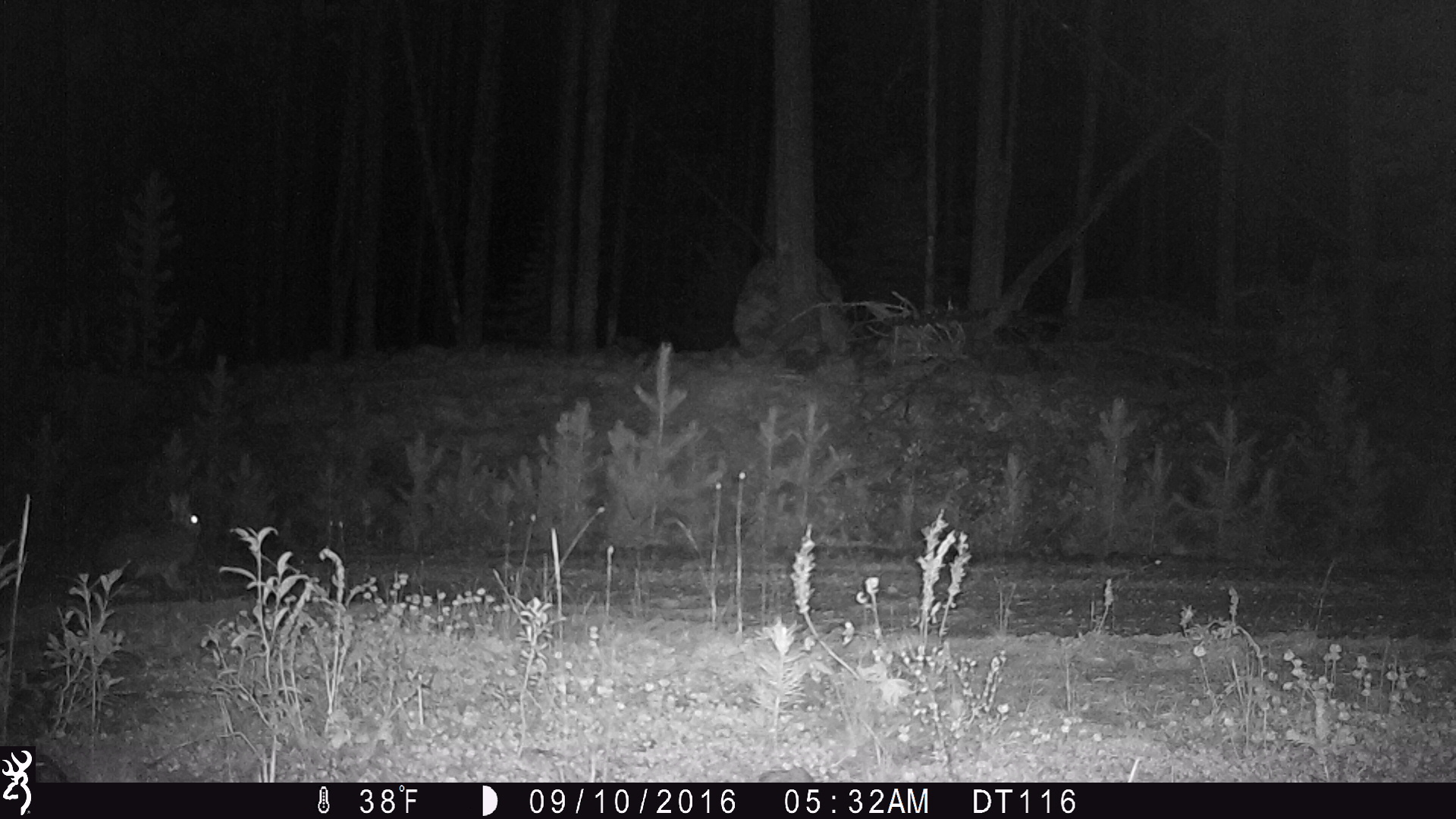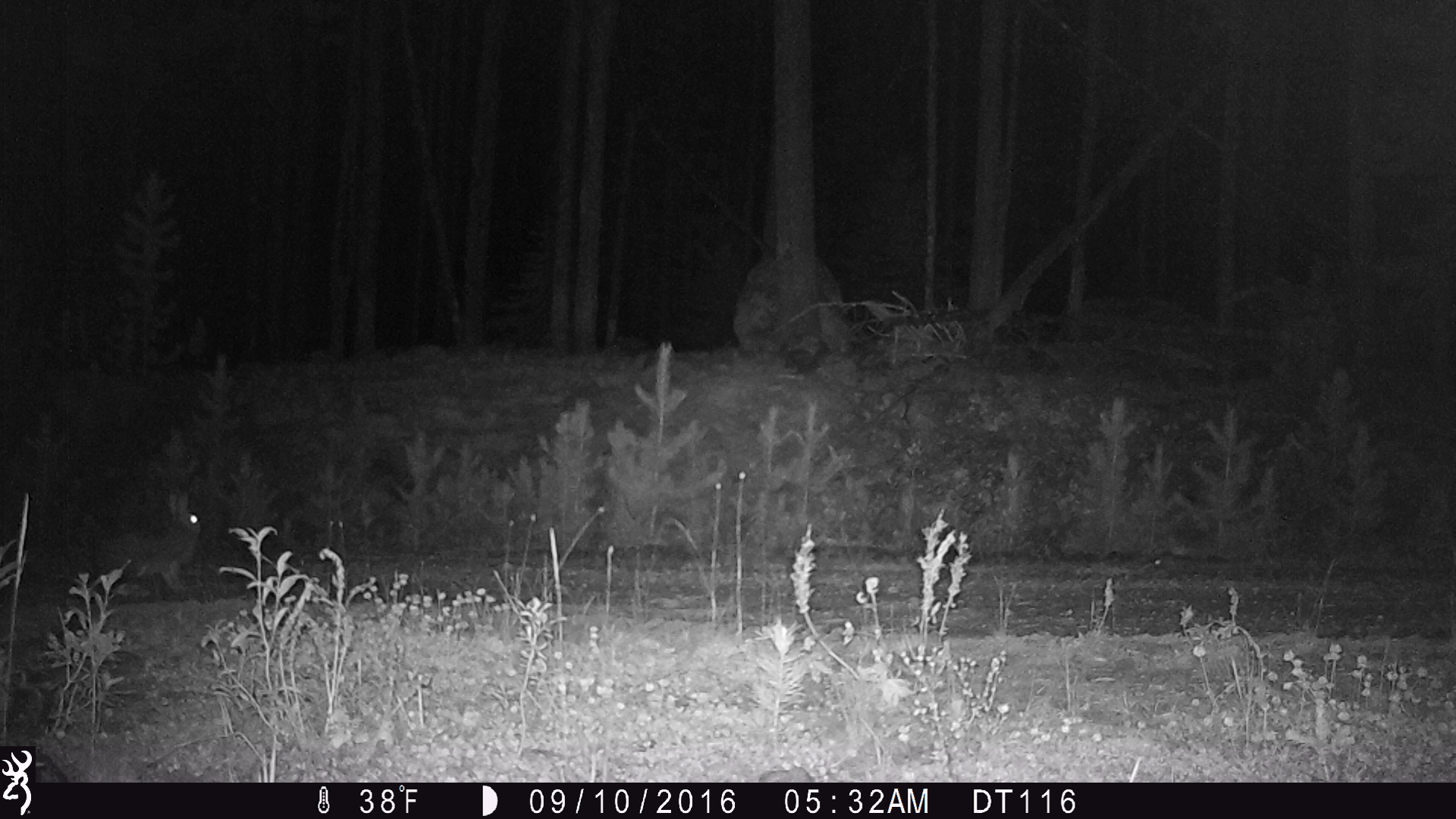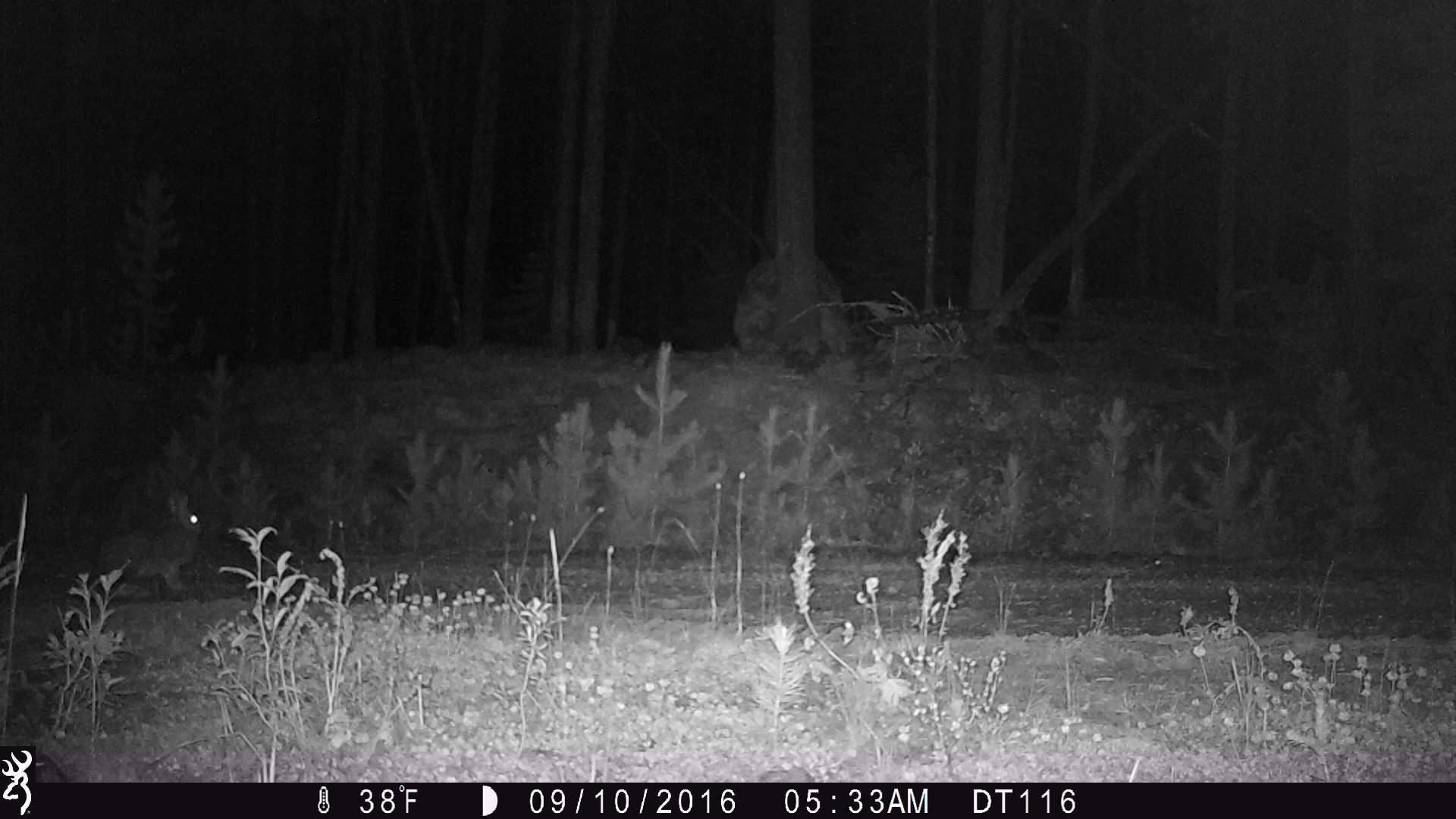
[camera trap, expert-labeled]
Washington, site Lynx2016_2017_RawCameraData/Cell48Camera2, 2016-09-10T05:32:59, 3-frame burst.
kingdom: Animalia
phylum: Chordata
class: Mammalia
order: Lagomorpha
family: Leporidae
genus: Lepus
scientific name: Lepus americanus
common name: snowshoe hare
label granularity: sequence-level